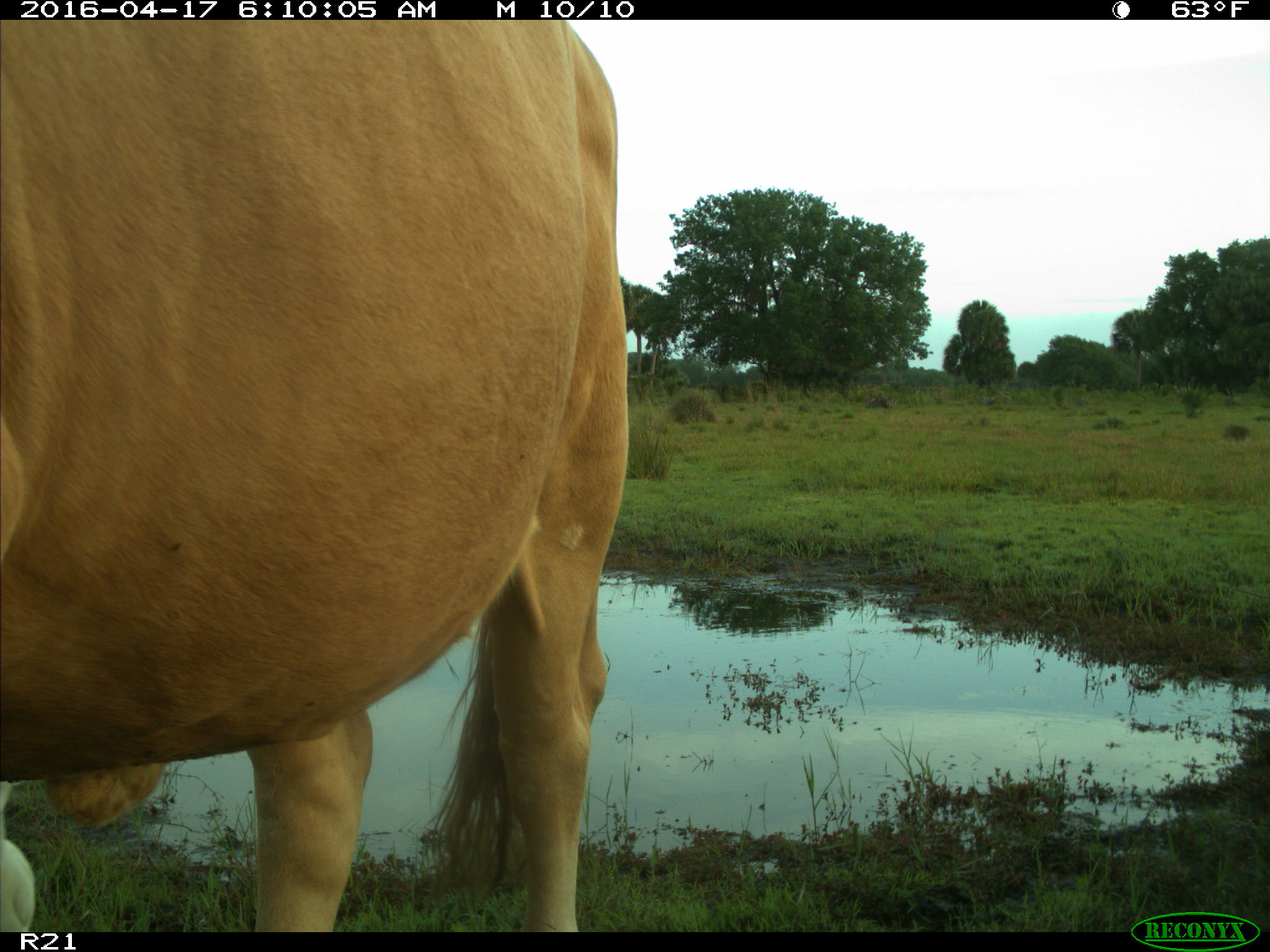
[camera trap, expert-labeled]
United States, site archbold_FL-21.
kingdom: Animalia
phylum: Chordata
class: Mammalia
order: Artiodactyla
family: Bovidae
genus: Bos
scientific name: Bos taurus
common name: domestic cow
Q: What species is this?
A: Bos taurus (domestic cow).